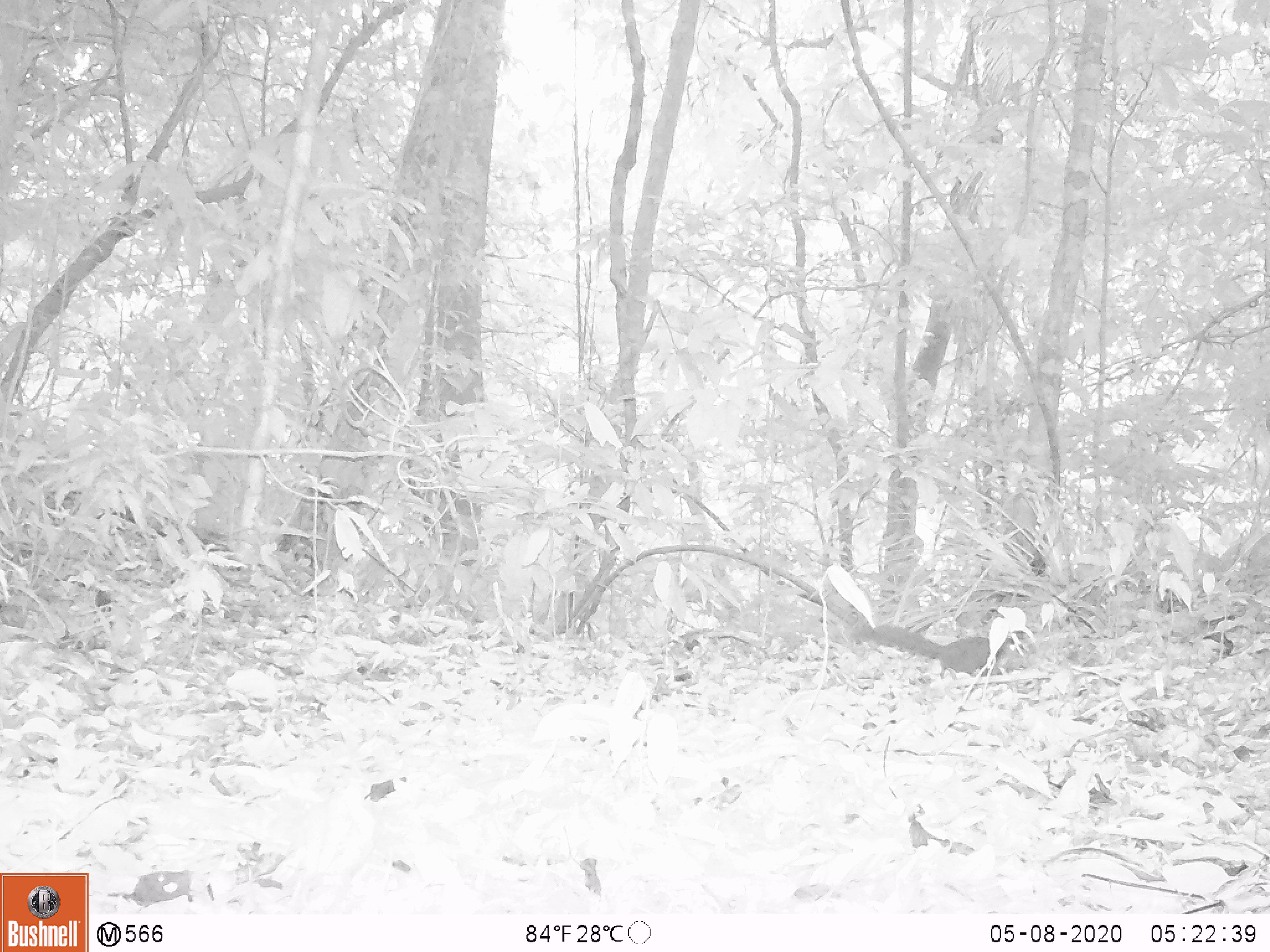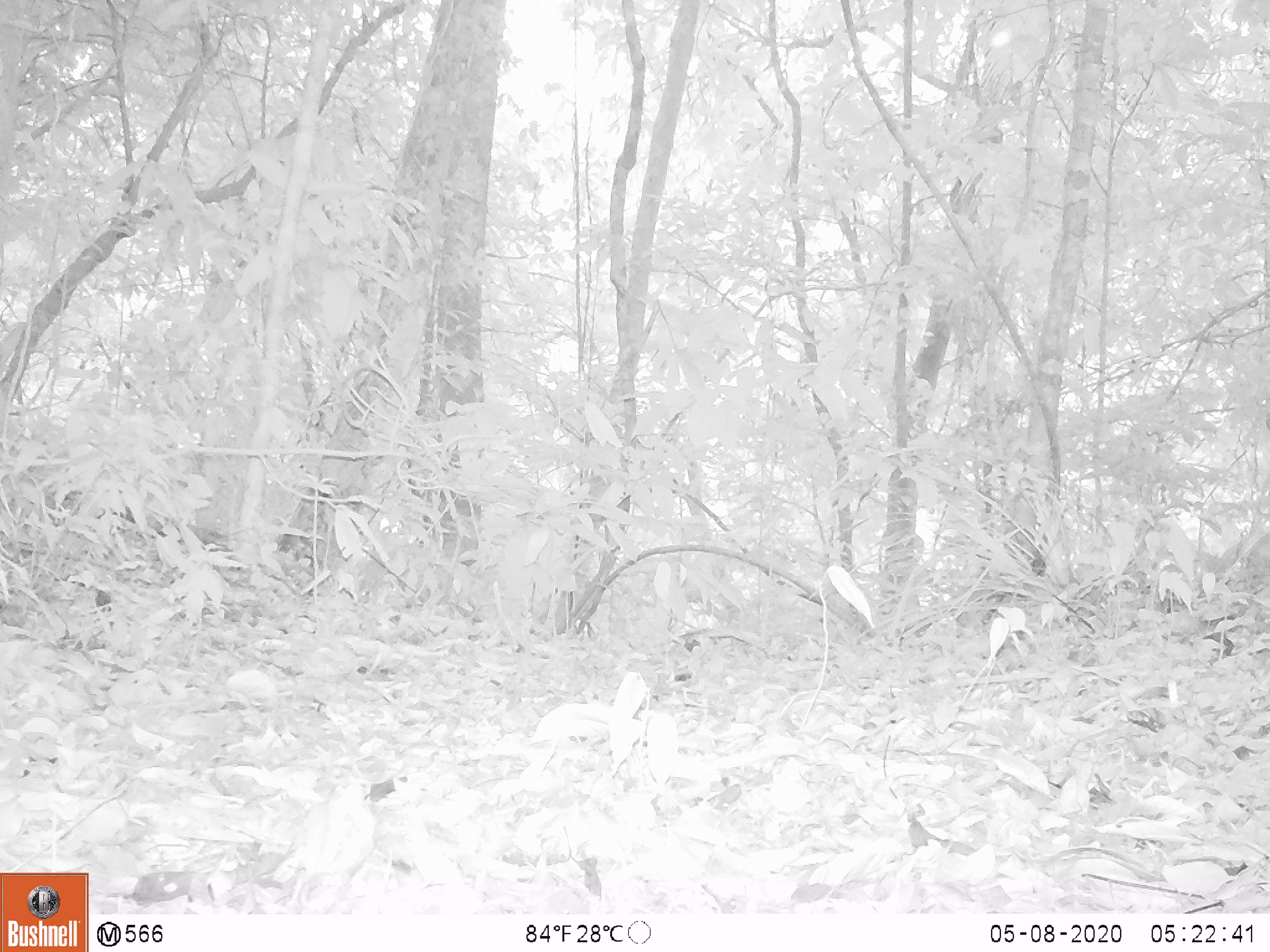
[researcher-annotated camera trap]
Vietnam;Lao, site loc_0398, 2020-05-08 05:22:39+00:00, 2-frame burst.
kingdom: Animalia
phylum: Chordata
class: Mammalia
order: Rodentia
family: Sciuridae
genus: Dremomys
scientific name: Dremomys rufigenis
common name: red-cheeked squirrel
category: red cheeked squirrel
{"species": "red cheeked squirrel (red-cheeked squirrel) (Dremomys rufigenis)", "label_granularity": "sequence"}